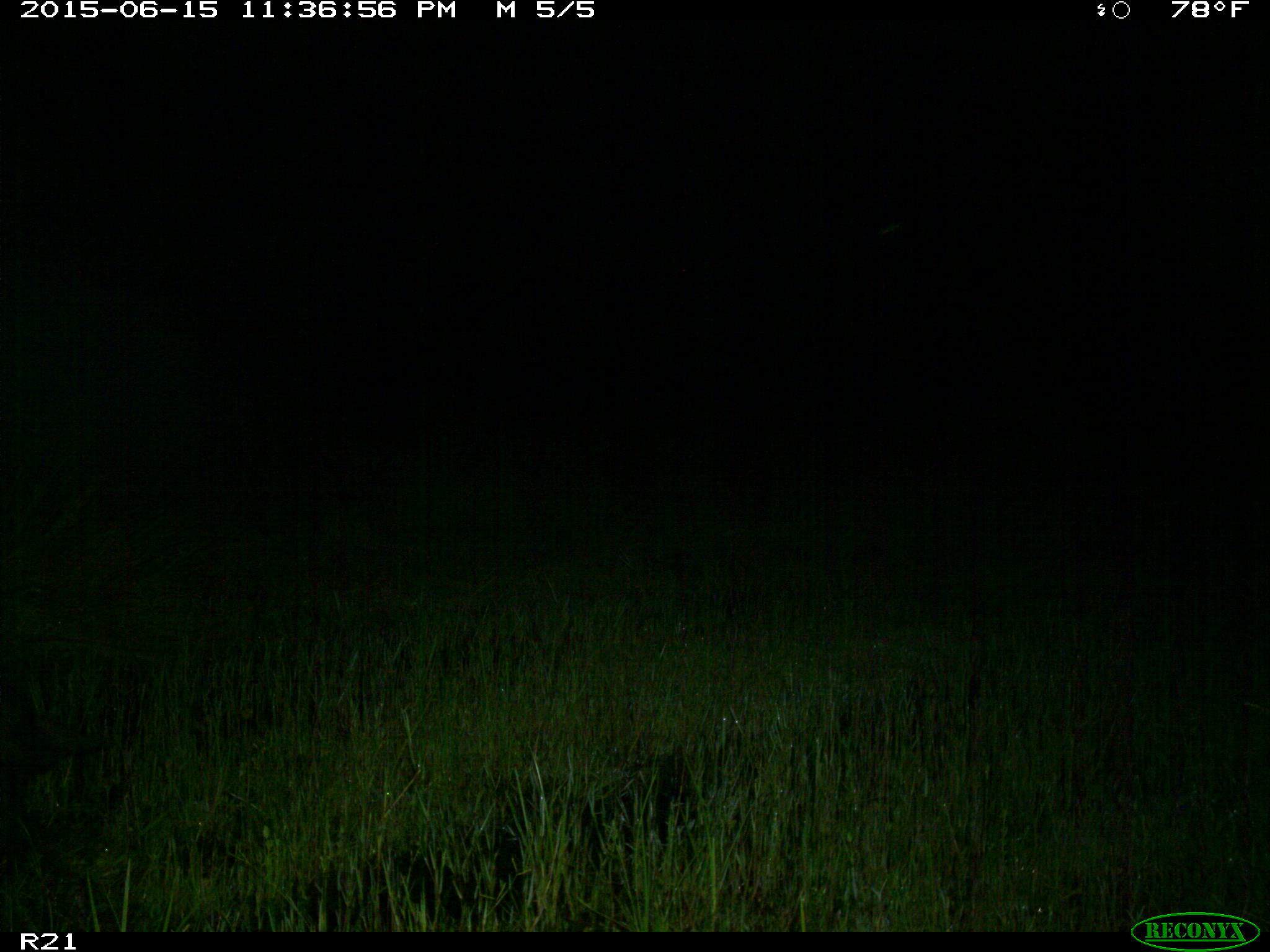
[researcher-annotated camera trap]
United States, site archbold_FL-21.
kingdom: Animalia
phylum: Chordata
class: Mammalia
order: Artiodactyla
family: Suidae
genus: Sus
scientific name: Sus scrofa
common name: wild boar